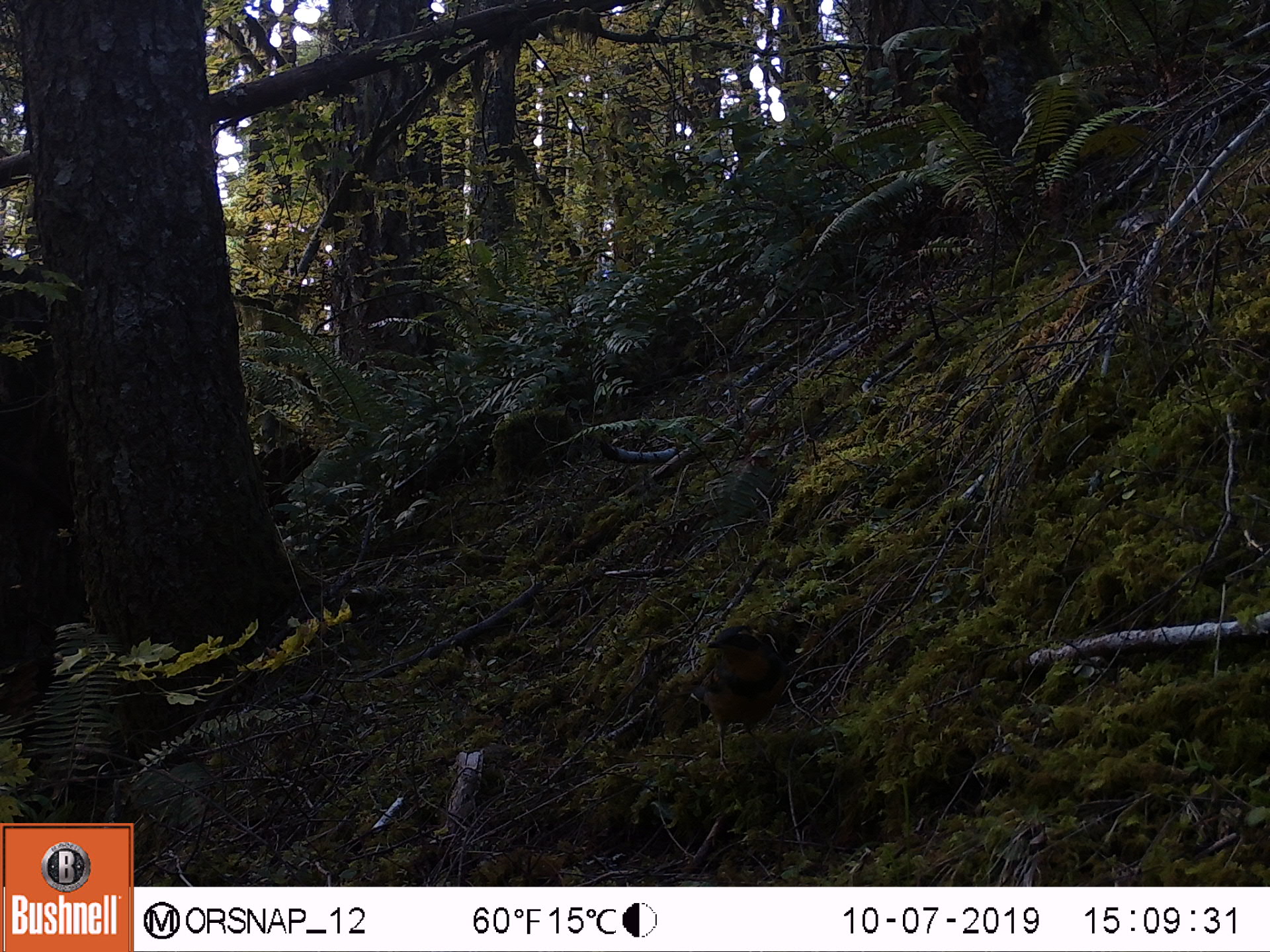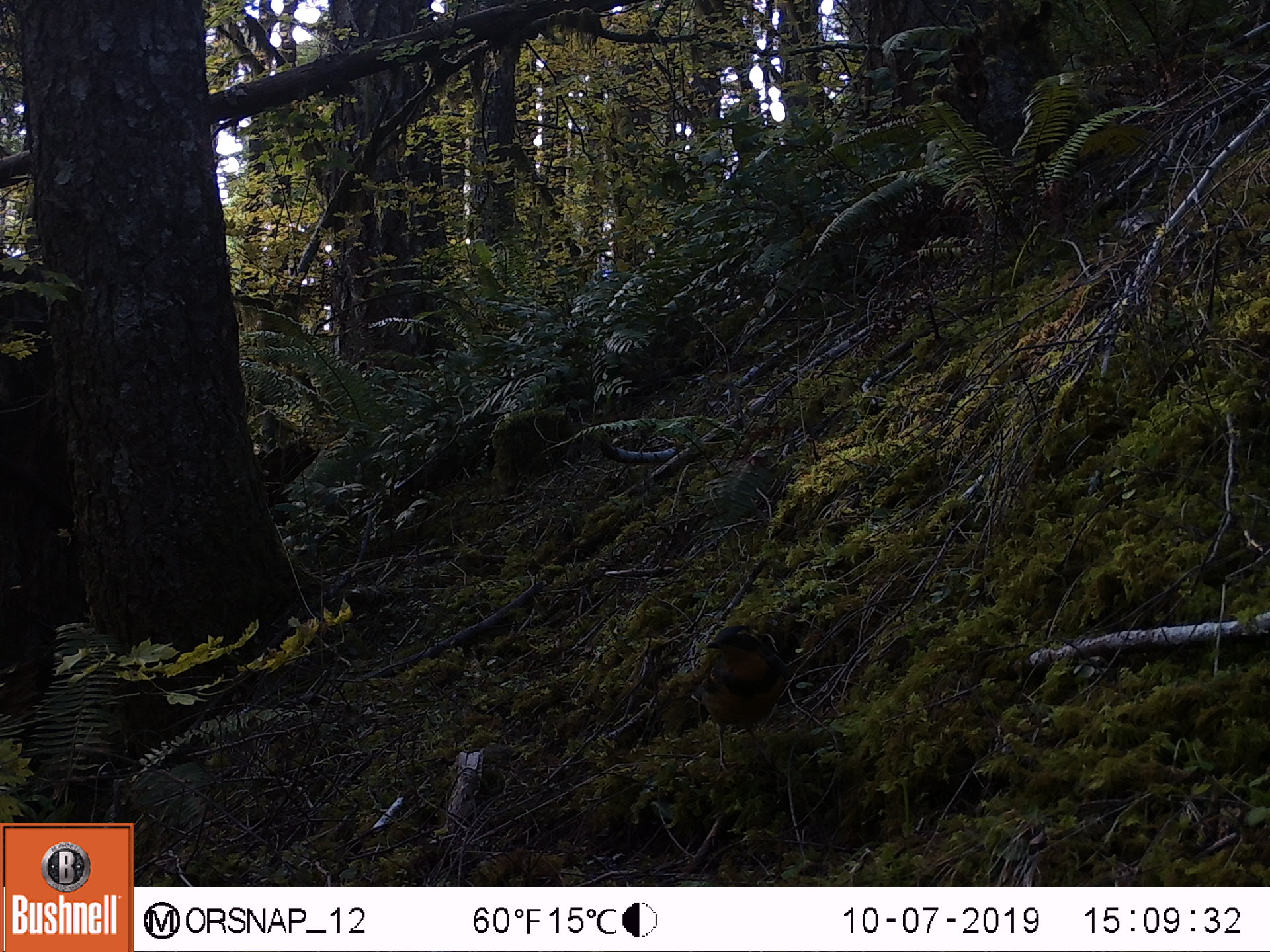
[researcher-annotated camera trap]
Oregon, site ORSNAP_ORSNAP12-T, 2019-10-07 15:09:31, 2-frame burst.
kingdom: Animalia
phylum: Chordata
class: Aves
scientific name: Aves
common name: bird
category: other bird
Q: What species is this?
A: Other bird (bird) (Aves).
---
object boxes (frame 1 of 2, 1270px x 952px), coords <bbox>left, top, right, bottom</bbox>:
other bird: <bbox>629, 593, 808, 759</bbox>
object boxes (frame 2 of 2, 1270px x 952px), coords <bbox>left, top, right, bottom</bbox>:
other bird: <bbox>649, 589, 809, 787</bbox>